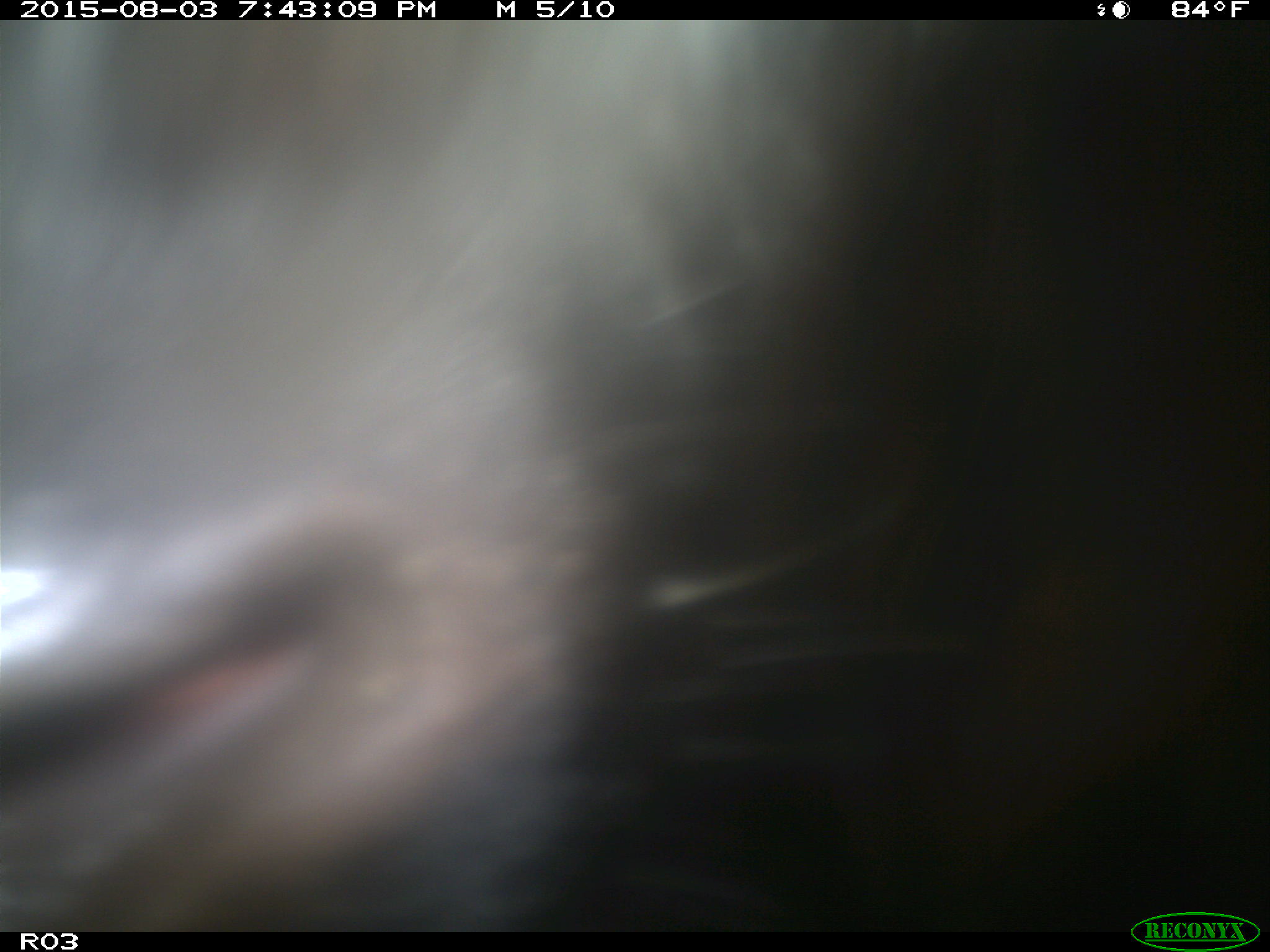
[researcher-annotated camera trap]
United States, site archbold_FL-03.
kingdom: Animalia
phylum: Chordata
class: Mammalia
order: Artiodactyla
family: Bovidae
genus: Bos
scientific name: Bos taurus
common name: domestic cow